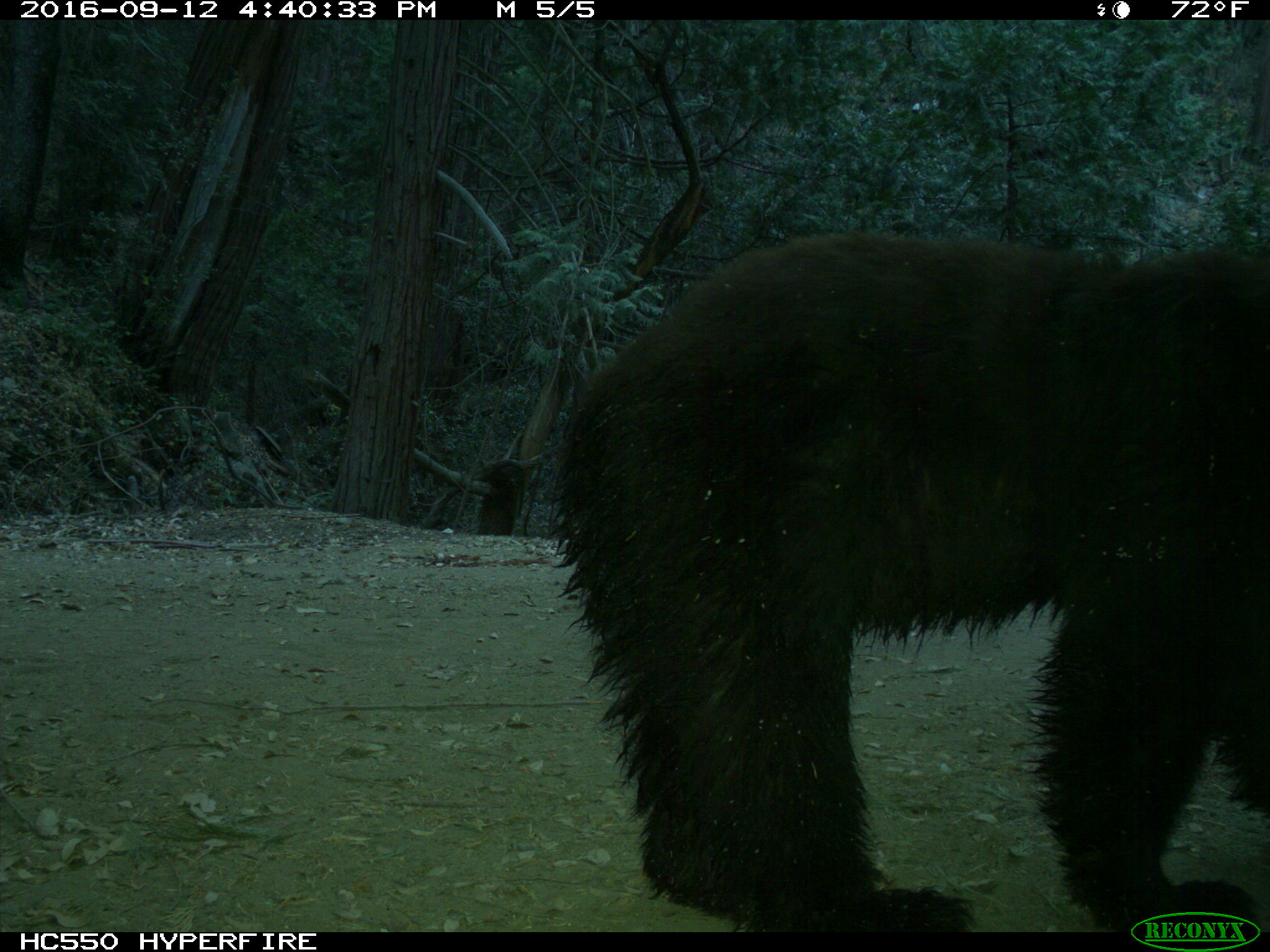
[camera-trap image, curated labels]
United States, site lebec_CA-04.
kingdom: Animalia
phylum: Chordata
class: Mammalia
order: Carnivora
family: Ursidae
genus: Ursus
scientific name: Ursus americanus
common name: american black bear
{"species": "Ursus americanus (american black bear)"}